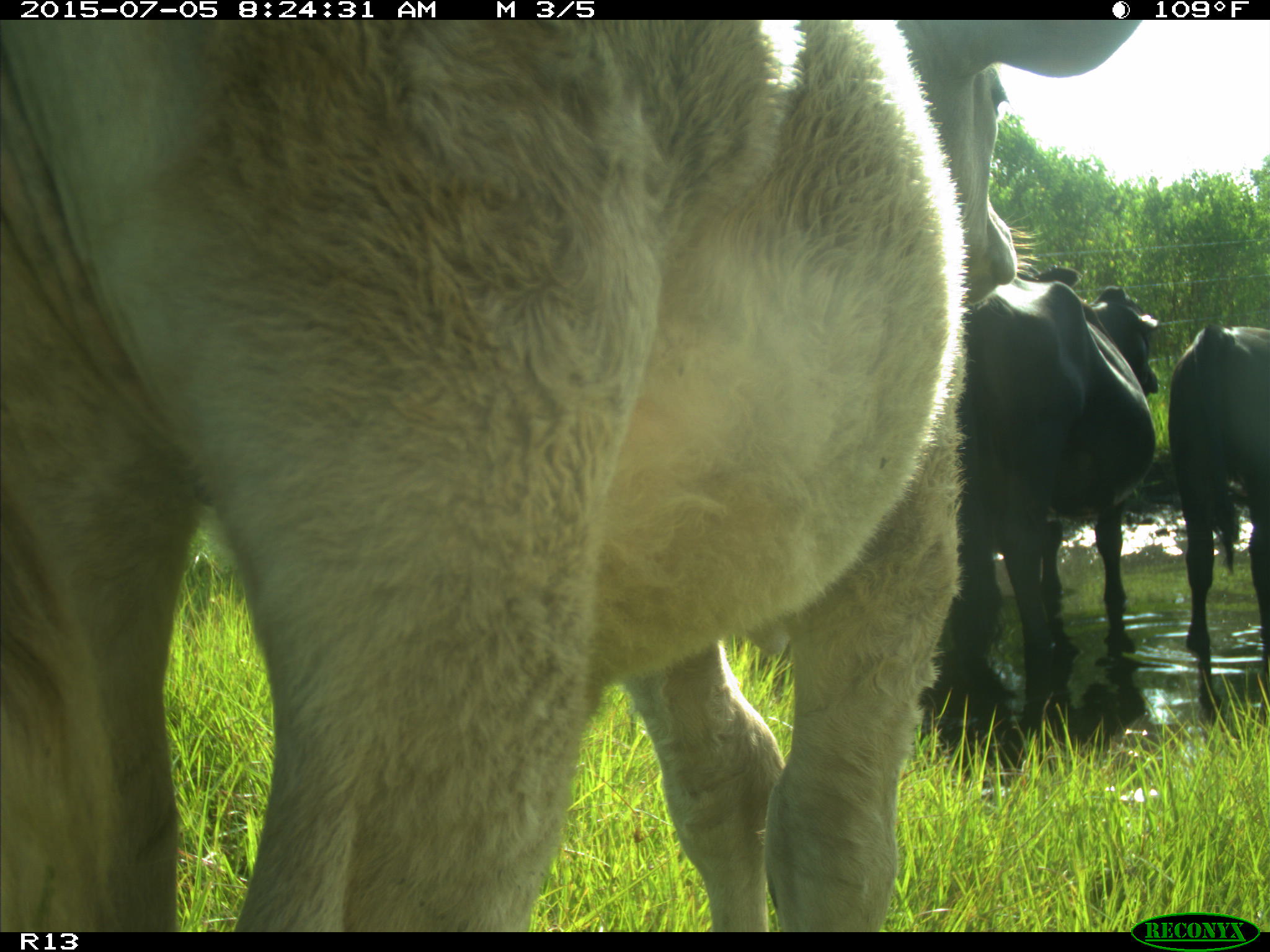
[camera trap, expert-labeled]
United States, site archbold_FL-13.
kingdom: Animalia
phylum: Chordata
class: Mammalia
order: Artiodactyla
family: Bovidae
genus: Bos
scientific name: Bos taurus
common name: domestic cow